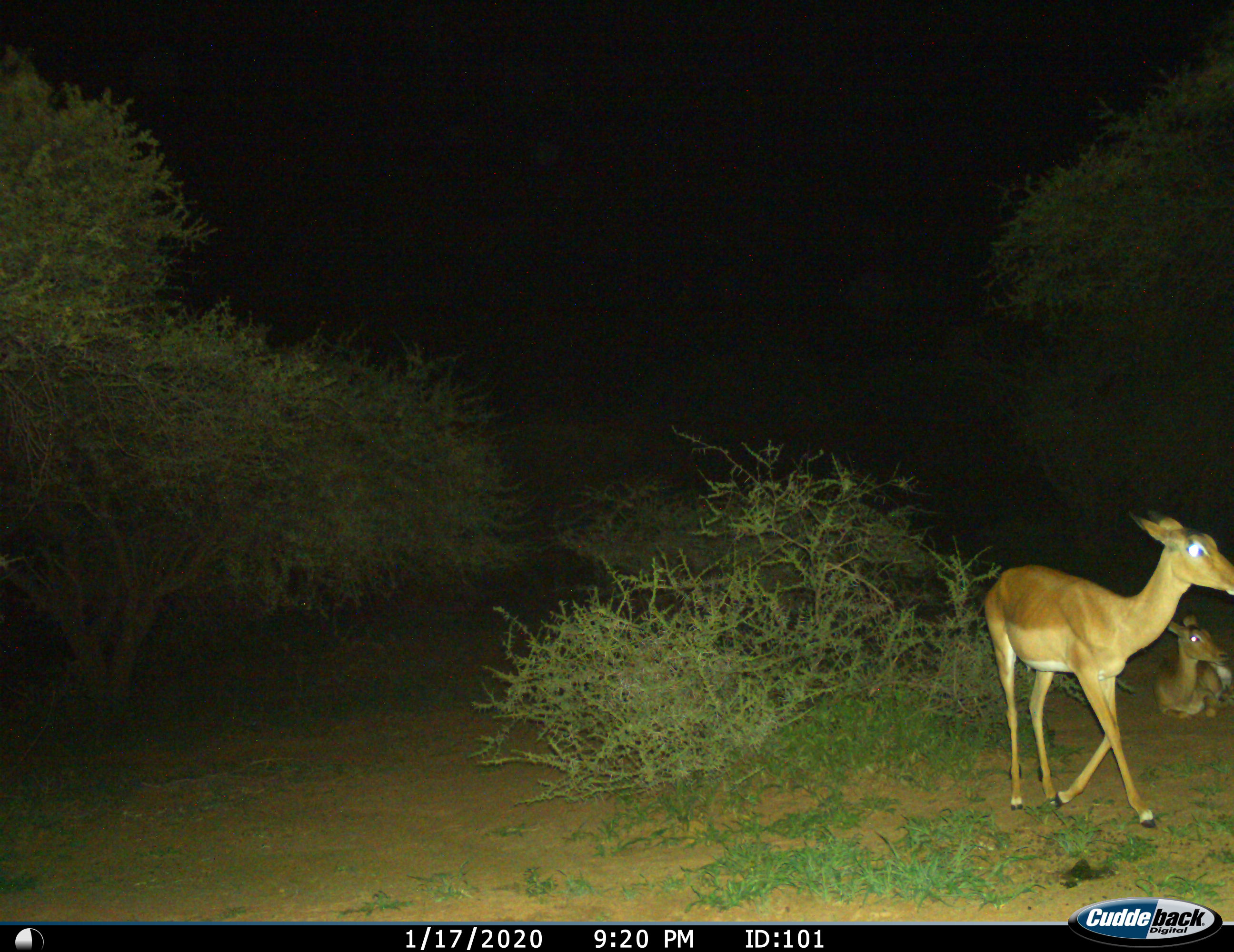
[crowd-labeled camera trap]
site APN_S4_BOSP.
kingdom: Animalia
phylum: Chordata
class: Mammalia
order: Artiodactyla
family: Bovidae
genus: Aepyceros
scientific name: Aepyceros melampus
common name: impala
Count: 2.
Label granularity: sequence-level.